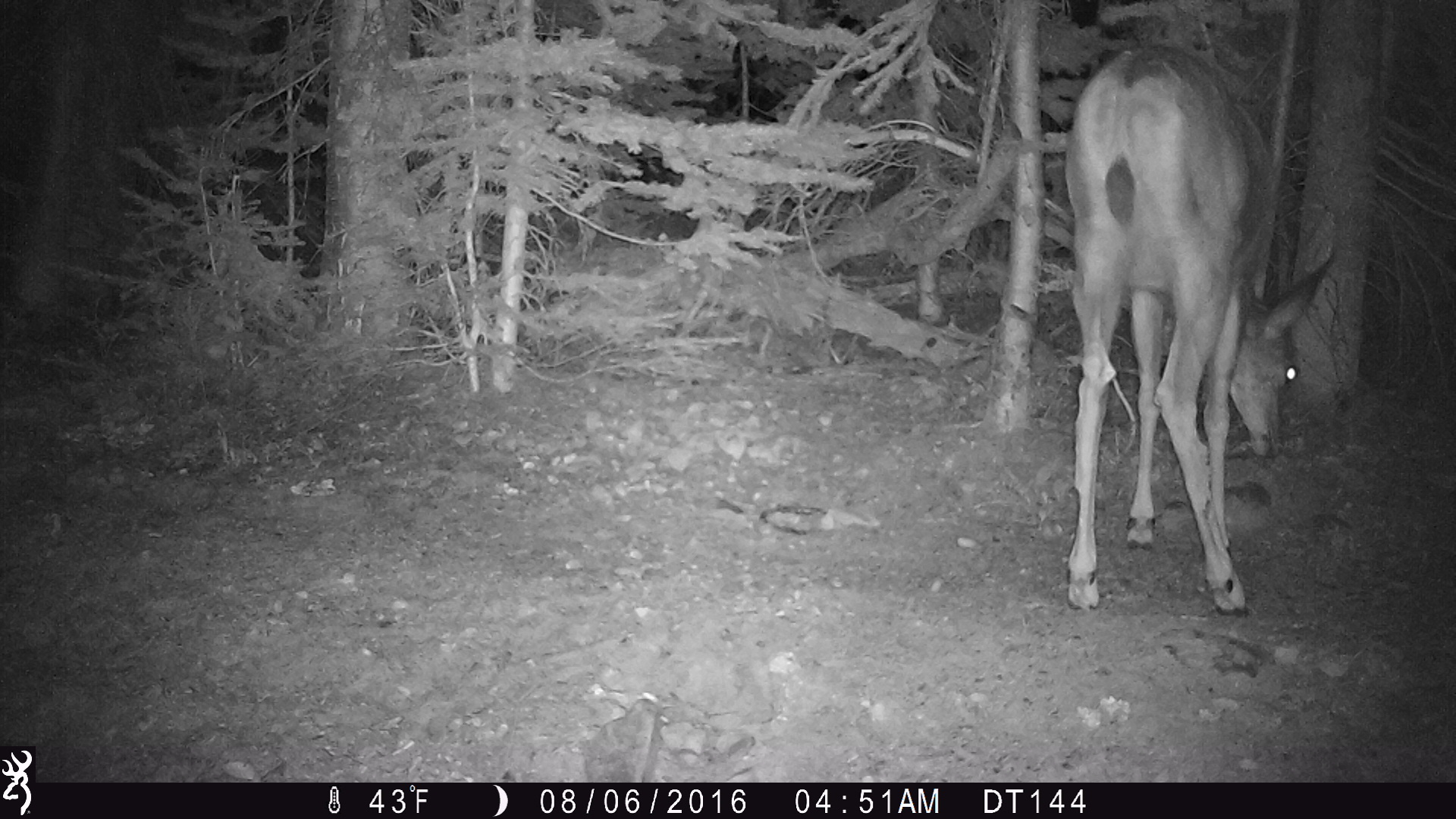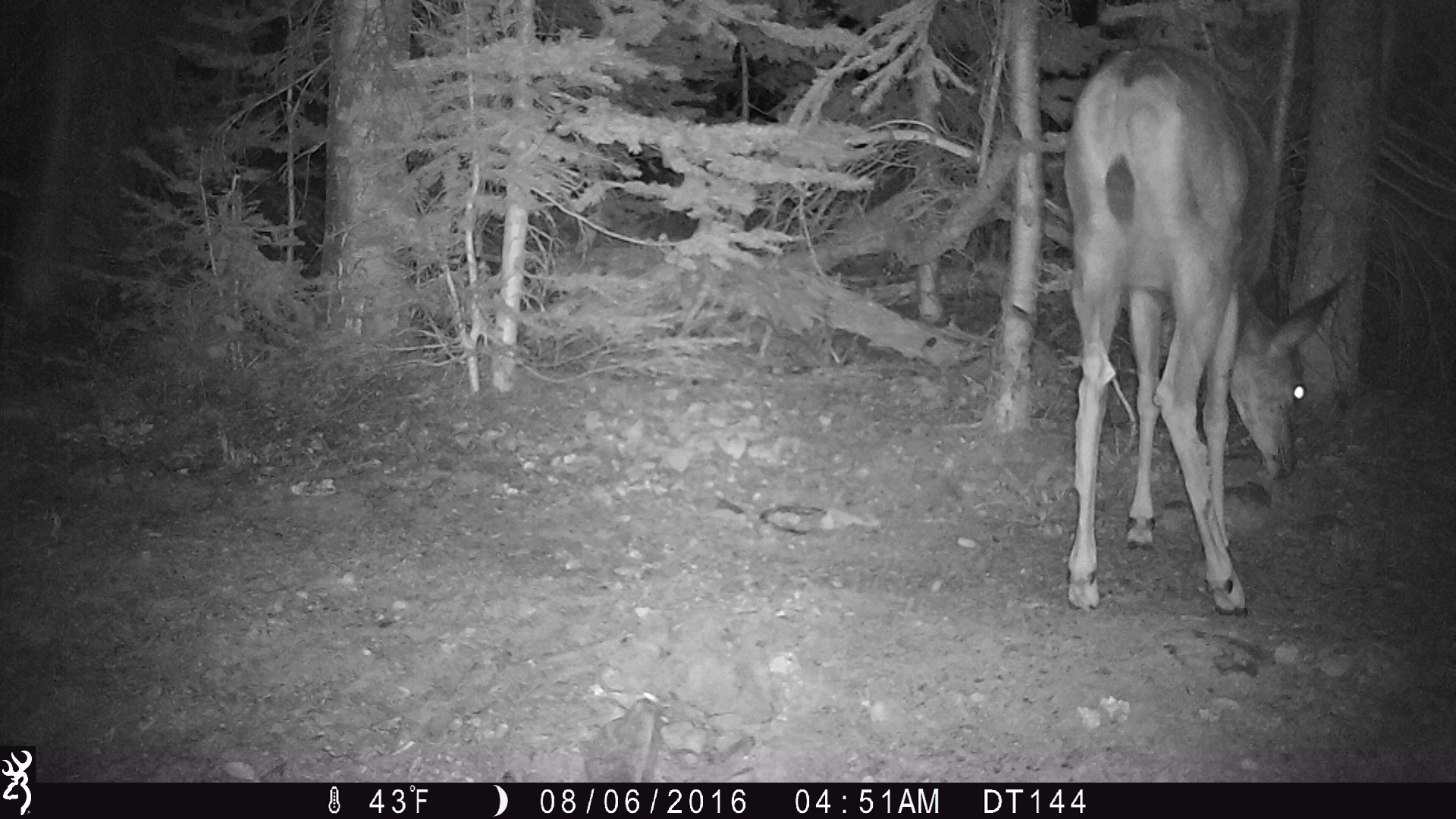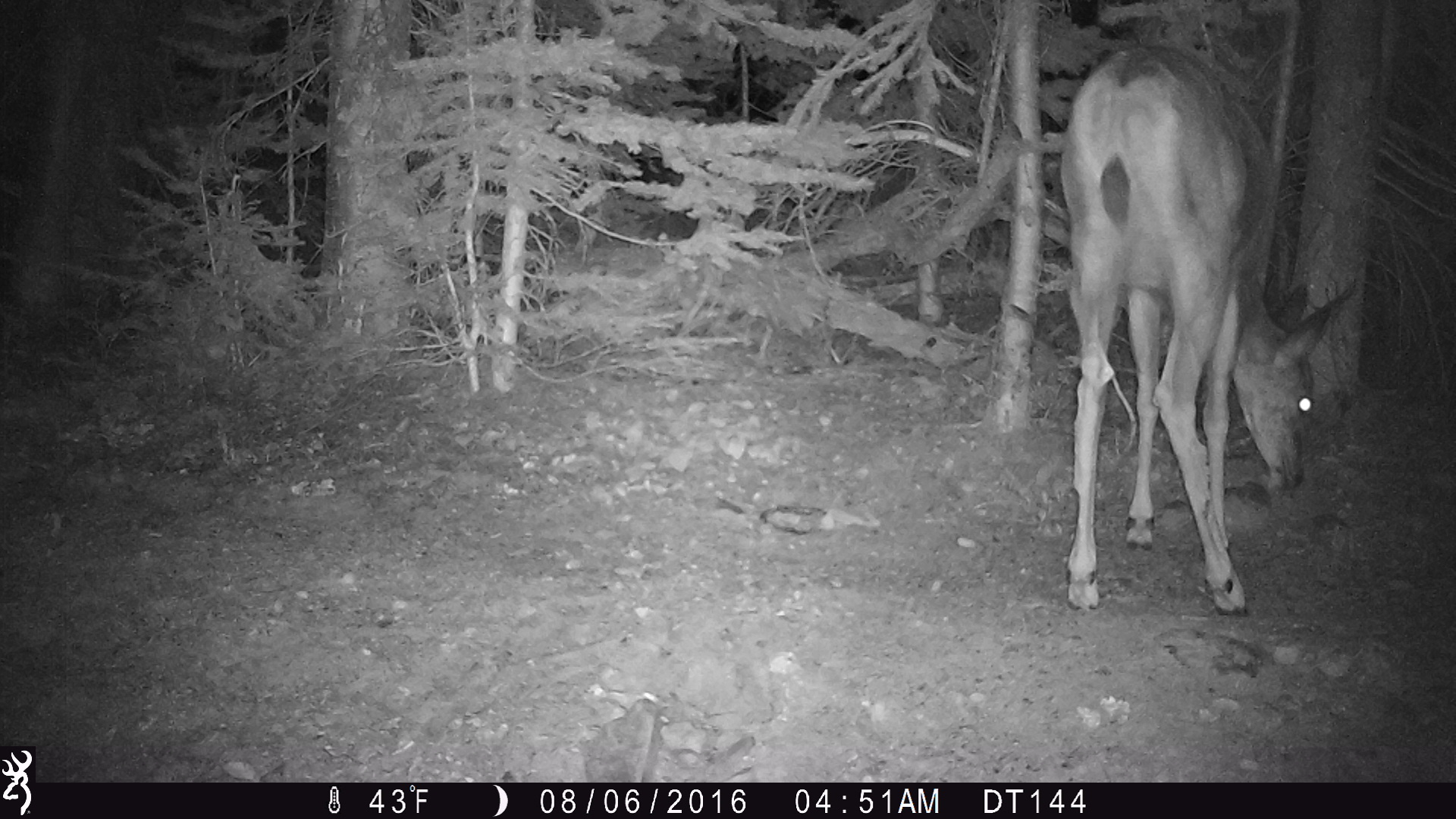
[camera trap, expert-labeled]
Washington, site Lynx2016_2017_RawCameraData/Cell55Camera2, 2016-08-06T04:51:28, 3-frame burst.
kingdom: Animalia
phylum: Chordata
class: Mammalia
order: Artiodactyla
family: Cervidae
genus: Odocoileus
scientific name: Odocoileus hemionus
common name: mule deer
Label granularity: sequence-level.